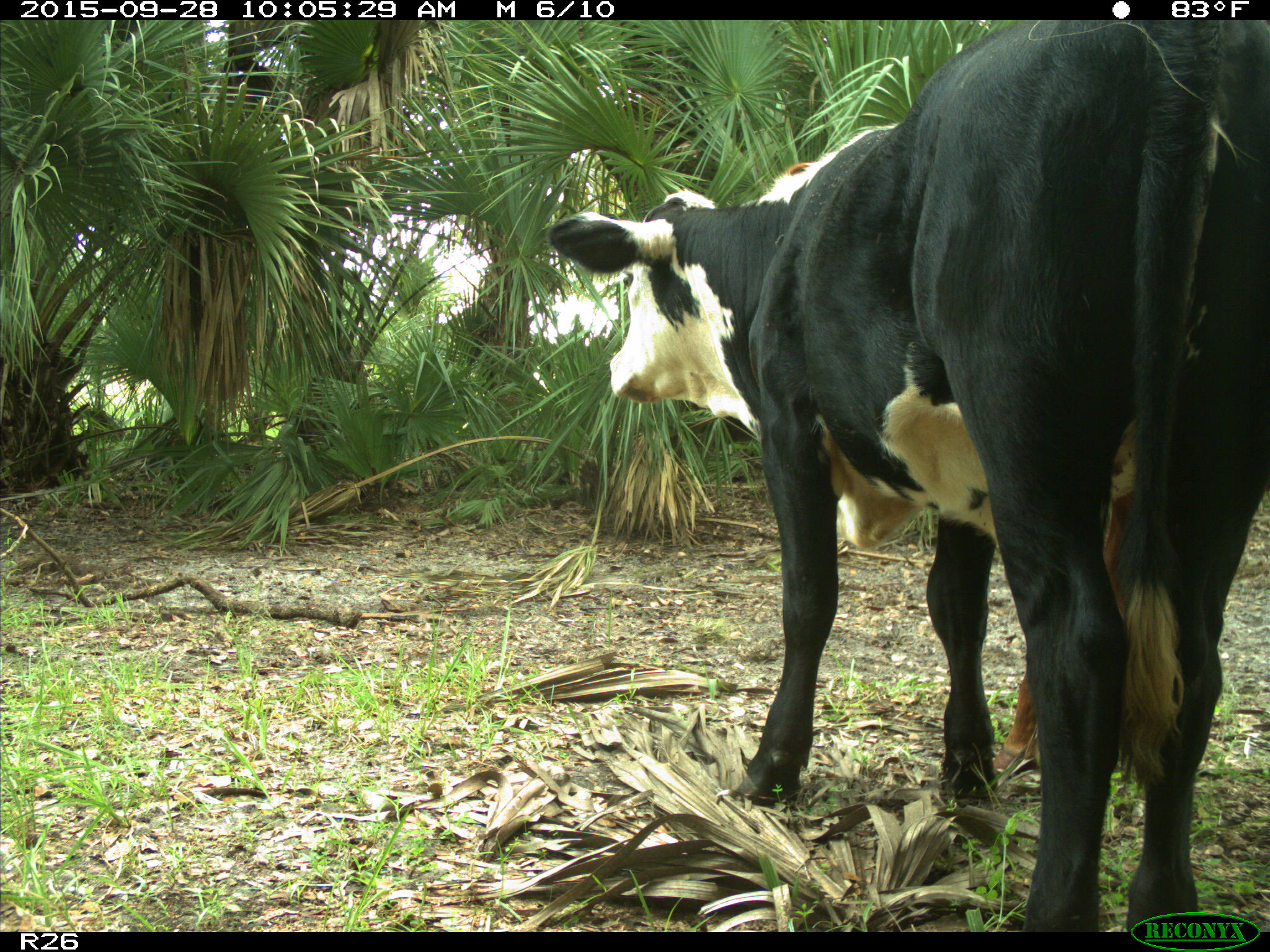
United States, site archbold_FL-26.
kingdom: Animalia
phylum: Chordata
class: Mammalia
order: Artiodactyla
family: Bovidae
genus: Bos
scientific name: Bos taurus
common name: domestic cow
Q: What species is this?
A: Bos taurus (domestic cow).